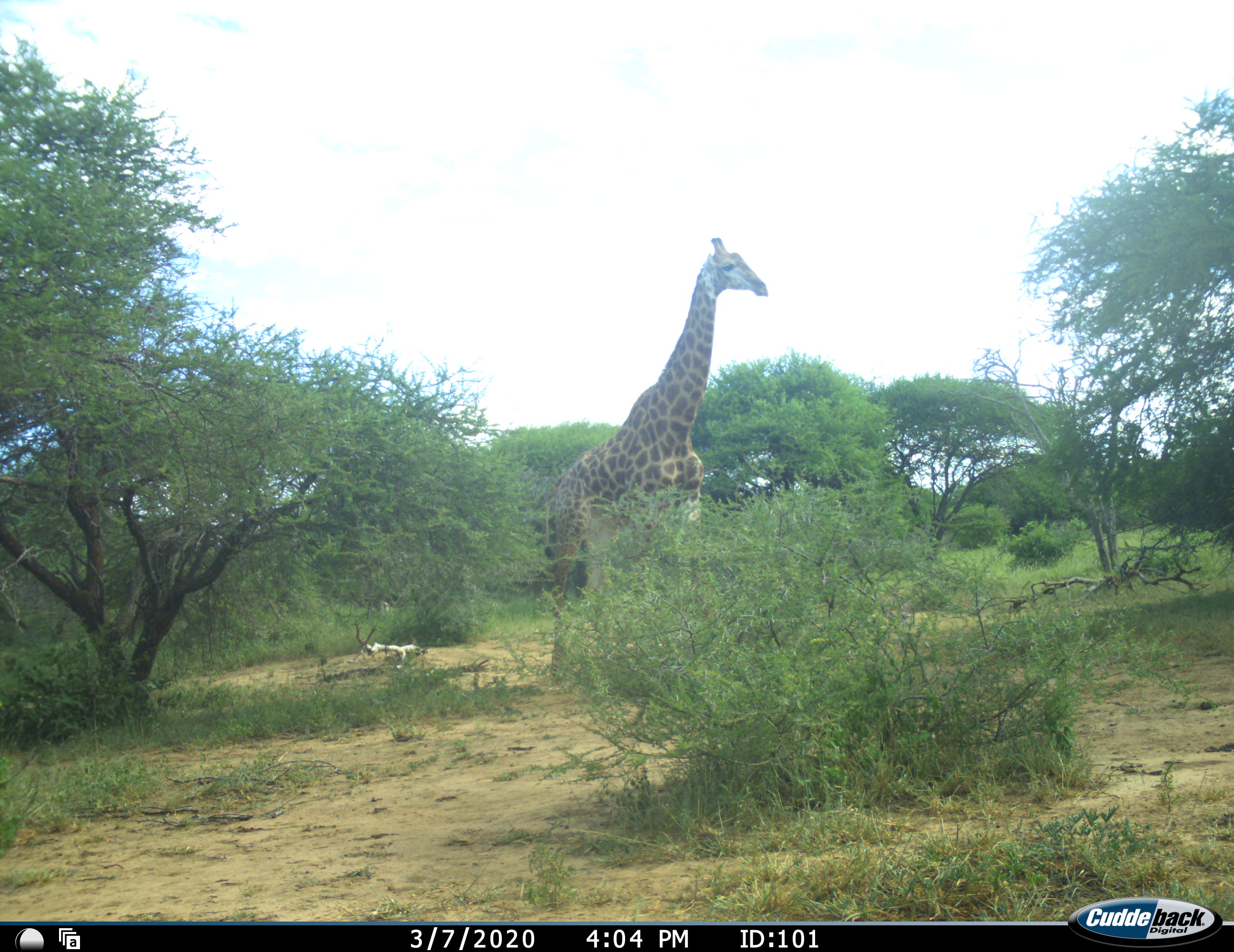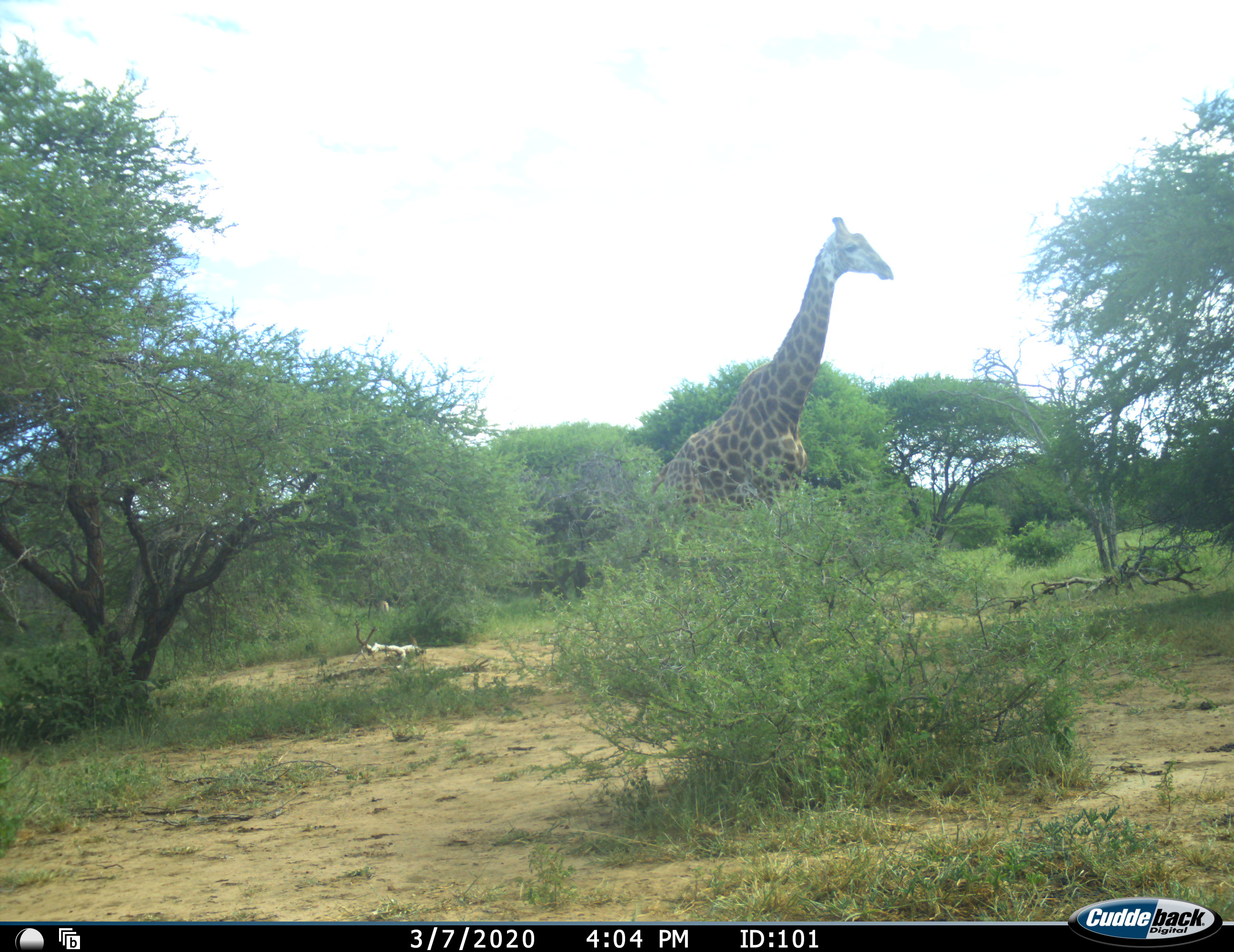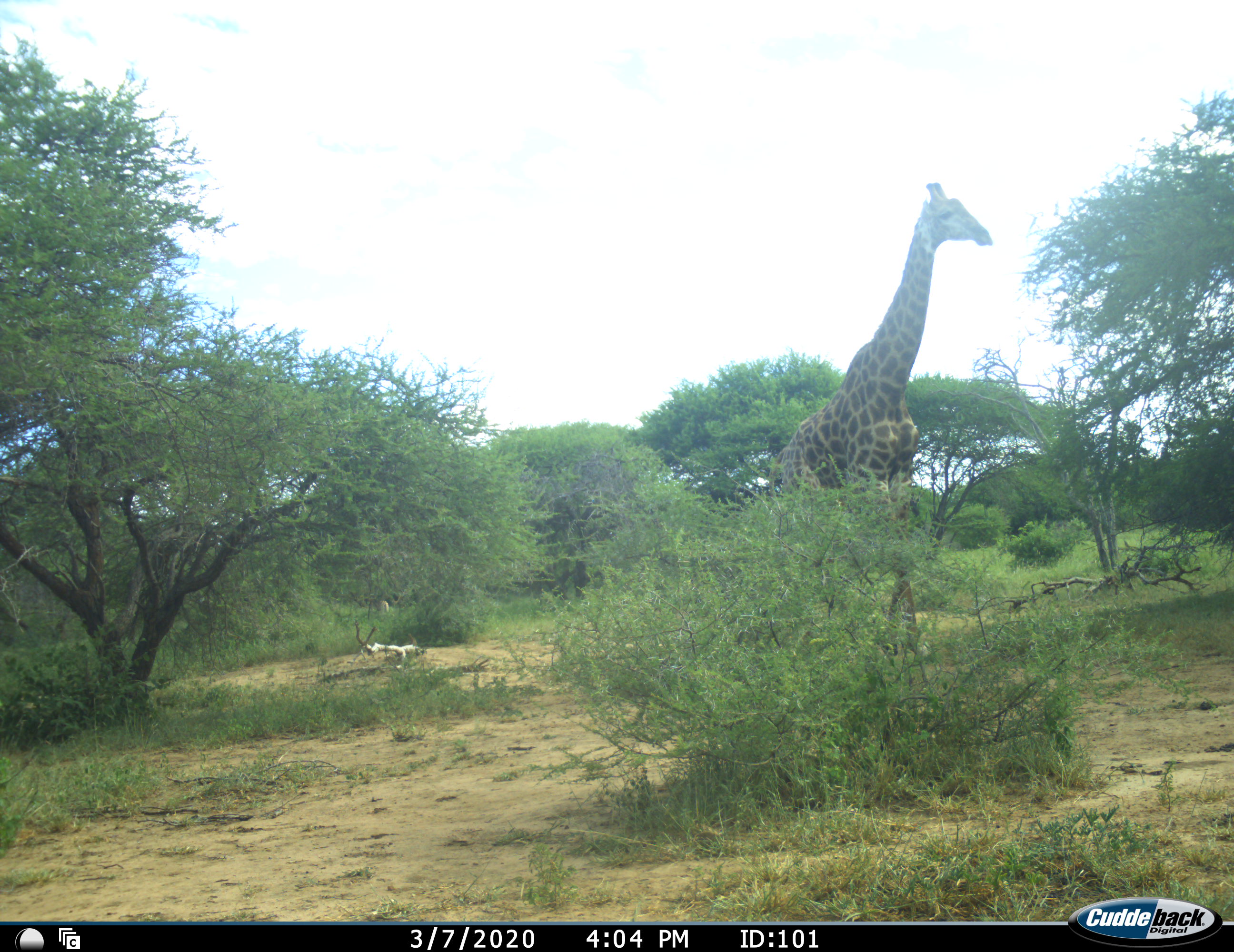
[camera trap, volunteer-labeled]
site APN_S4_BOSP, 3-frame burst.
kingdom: Animalia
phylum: Chordata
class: Mammalia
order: Artiodactyla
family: Giraffidae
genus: Giraffa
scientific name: Giraffa camelopardalis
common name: giraffe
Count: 1.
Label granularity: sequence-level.